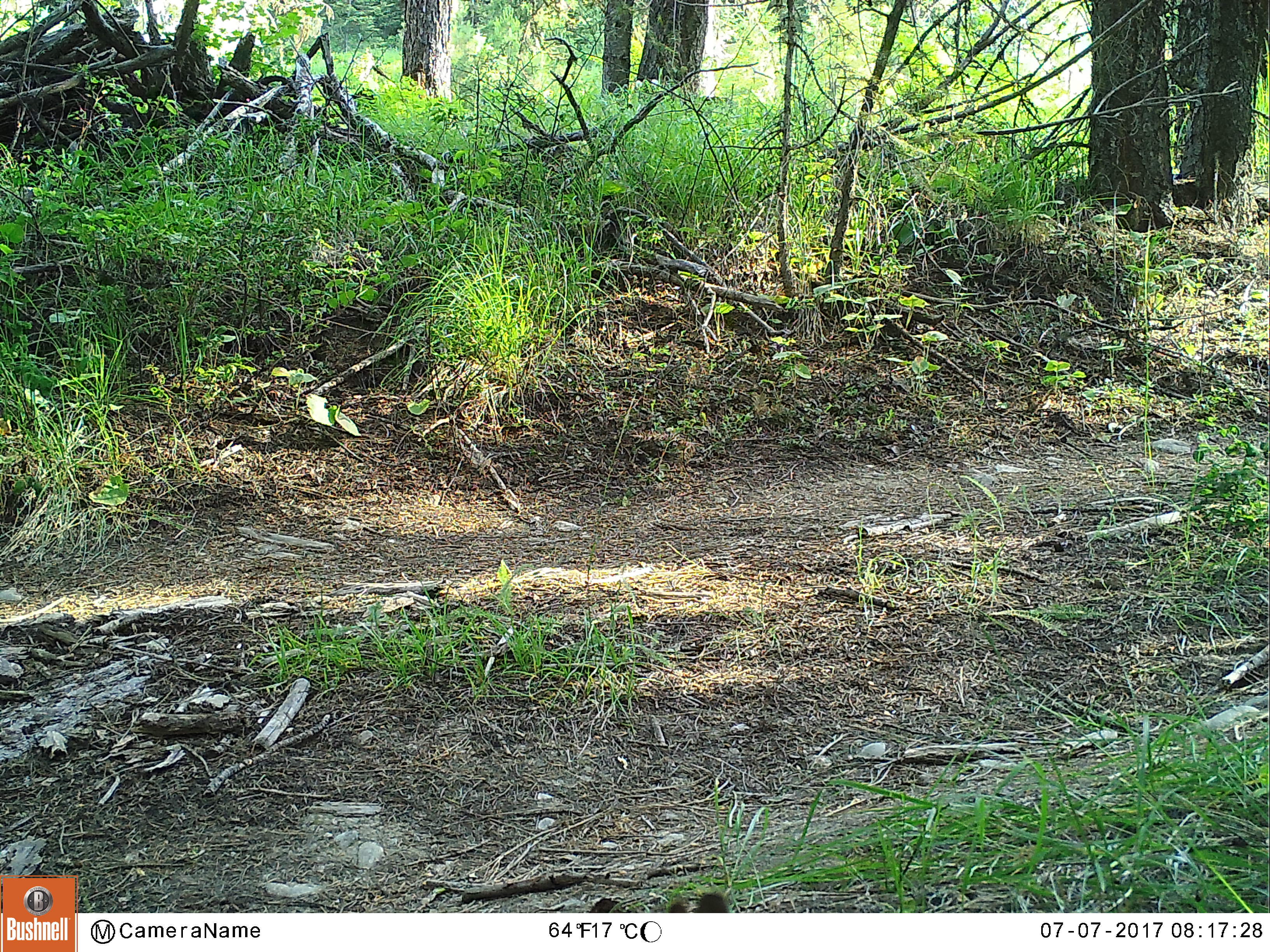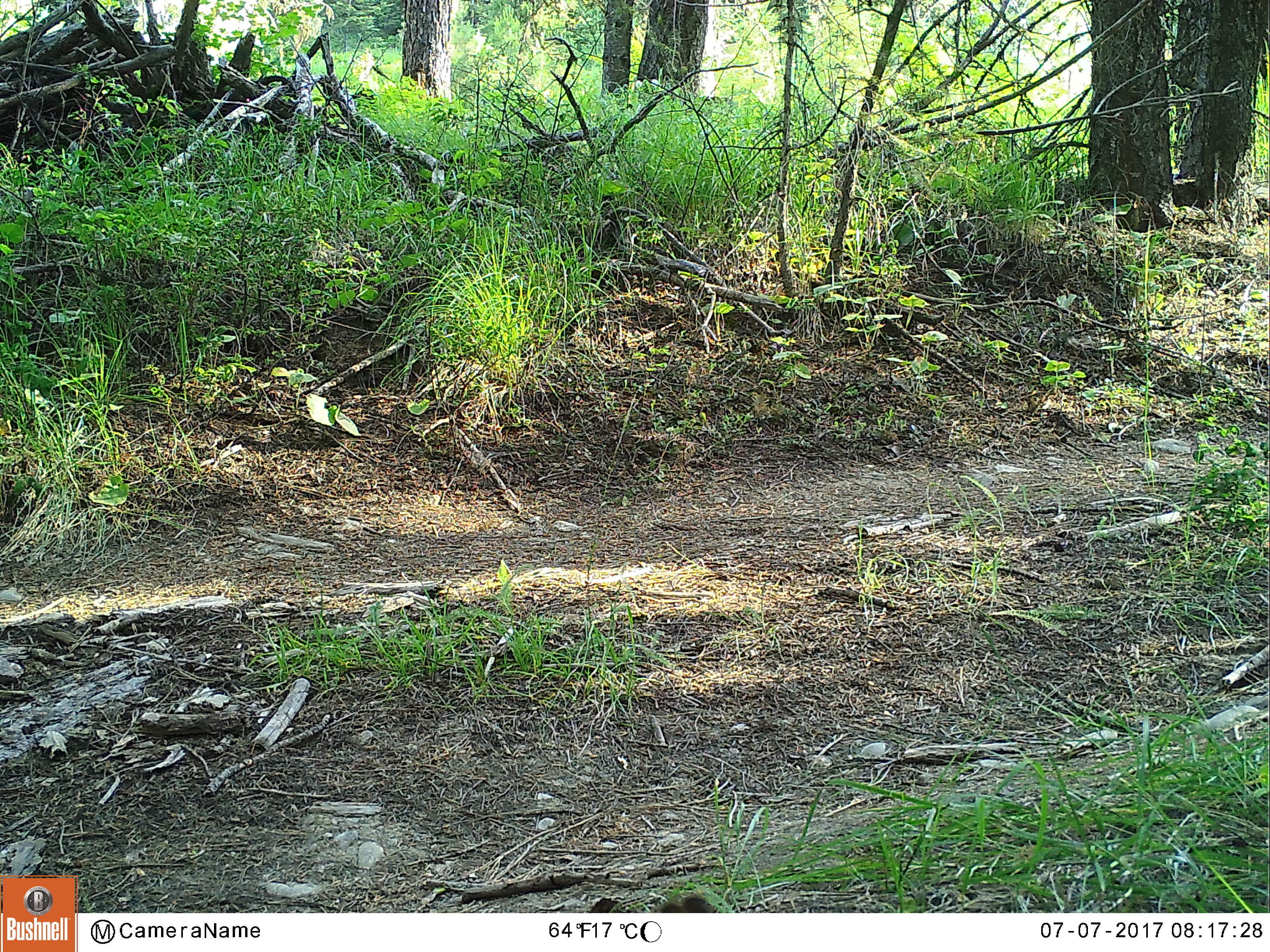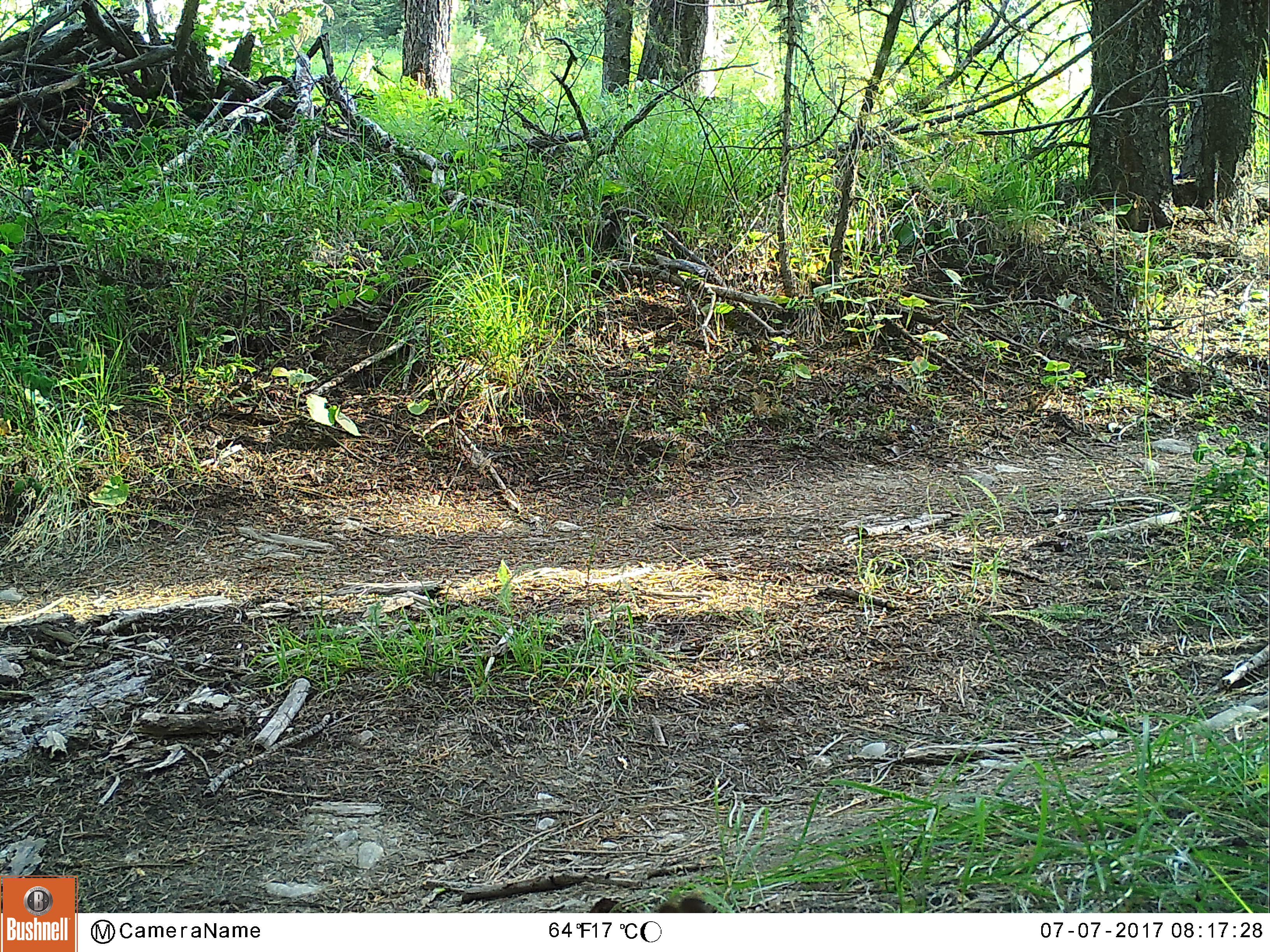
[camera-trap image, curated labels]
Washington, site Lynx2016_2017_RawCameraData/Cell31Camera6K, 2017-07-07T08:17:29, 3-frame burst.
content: unidentified animal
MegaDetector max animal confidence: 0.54